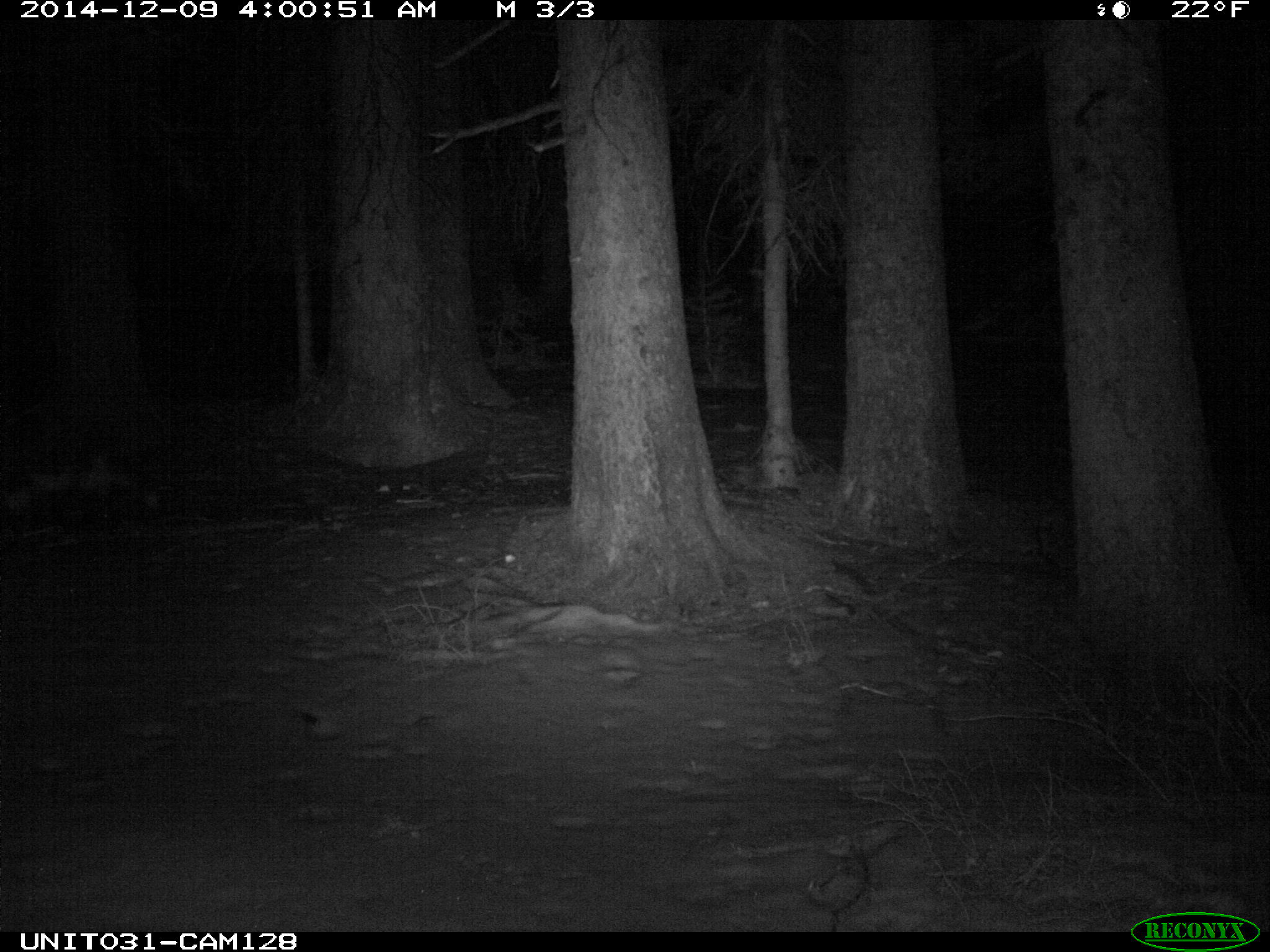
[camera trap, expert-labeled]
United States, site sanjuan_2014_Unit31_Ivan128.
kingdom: Animalia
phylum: Chordata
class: Mammalia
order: Carnivora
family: Canidae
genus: Vulpes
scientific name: Vulpes vulpes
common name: red fox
Vulpes vulpes (red fox).